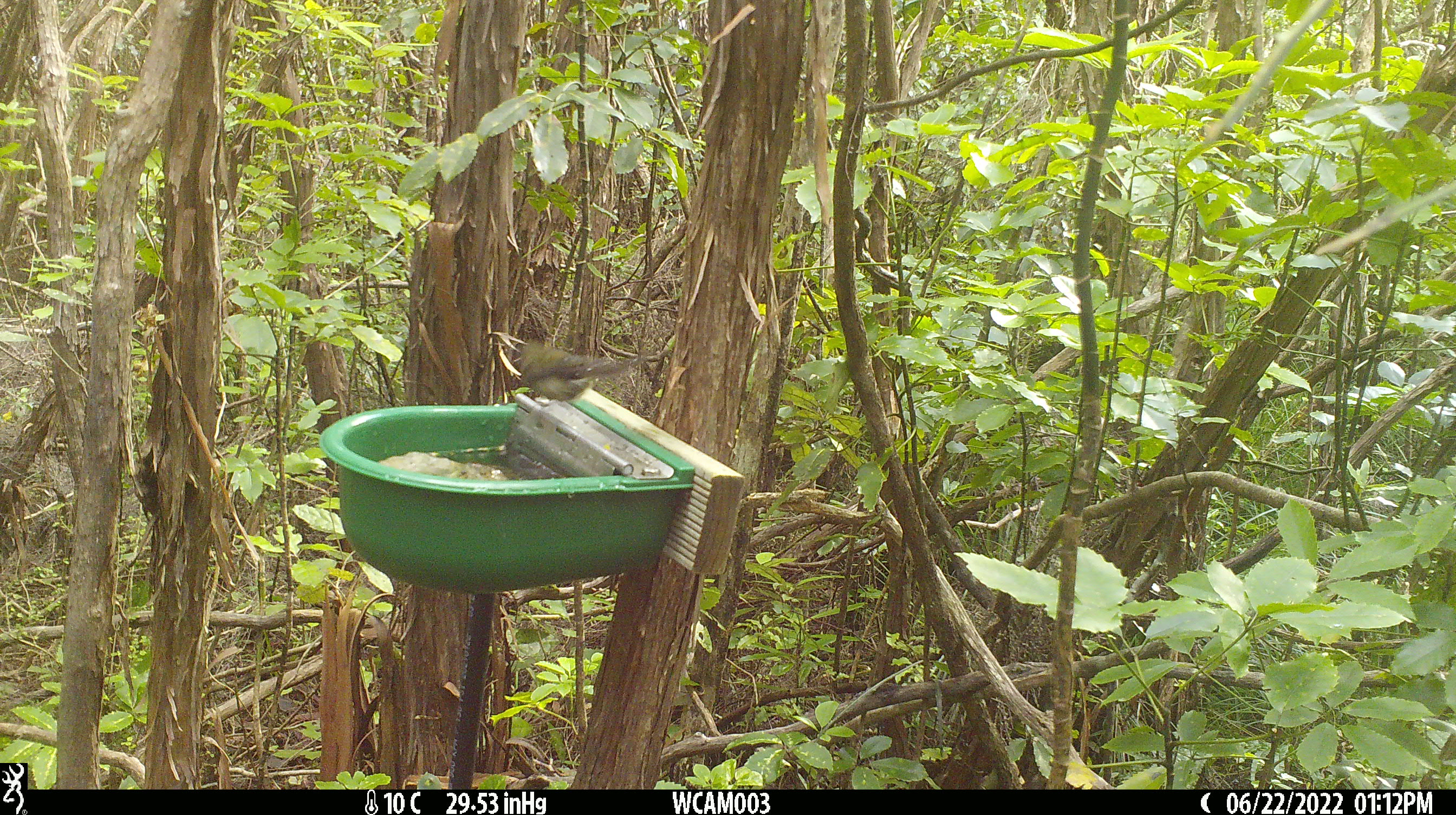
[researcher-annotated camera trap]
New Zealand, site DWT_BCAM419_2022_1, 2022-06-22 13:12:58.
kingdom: Animalia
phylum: Chordata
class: Aves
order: Passeriformes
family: Meliphagidae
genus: Anthornis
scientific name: Anthornis melanura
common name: new zealand bellbird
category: bellbird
Bellbird (new zealand bellbird) (Anthornis melanura).